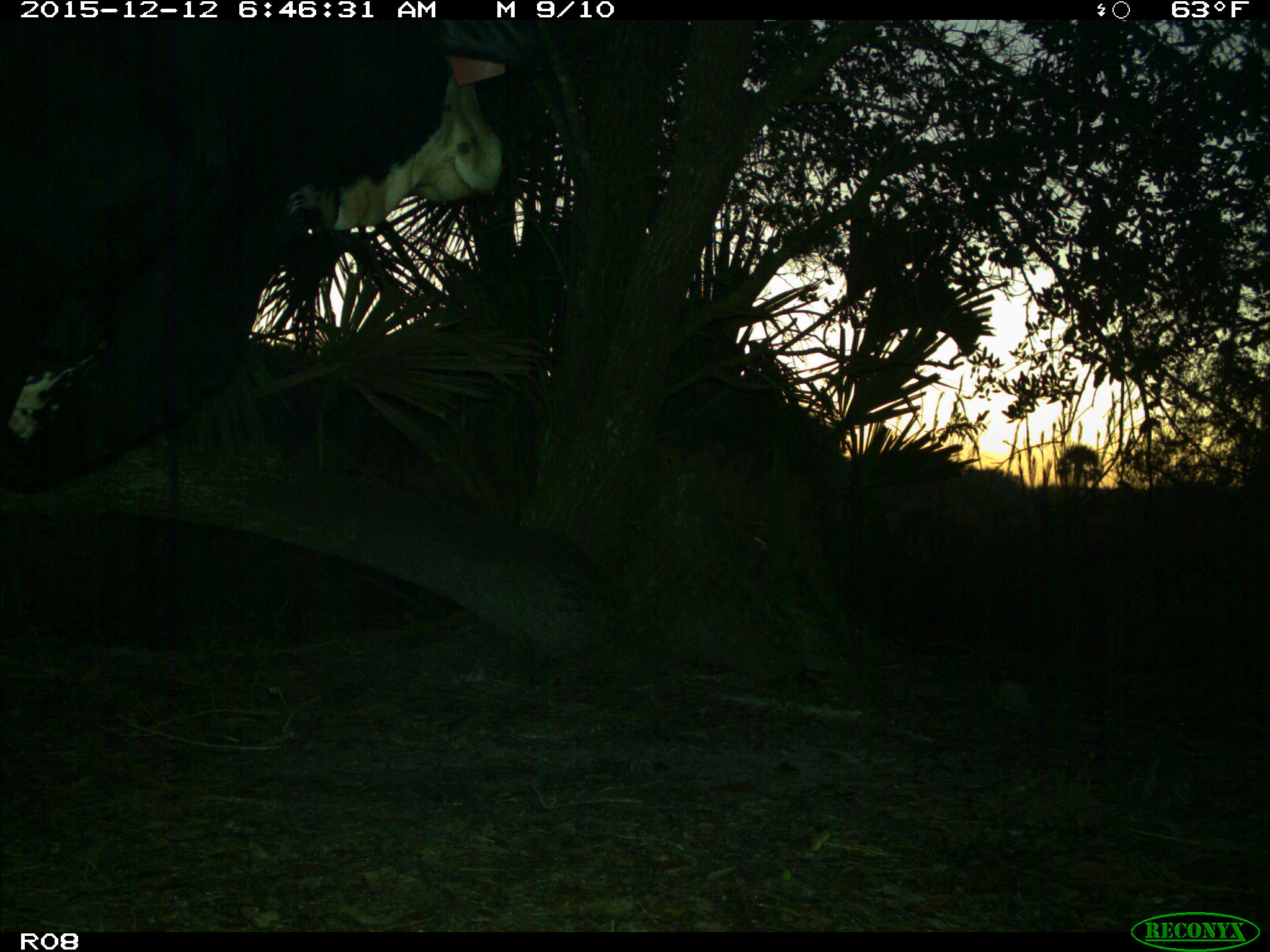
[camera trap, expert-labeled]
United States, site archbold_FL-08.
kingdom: Animalia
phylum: Chordata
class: Mammalia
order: Artiodactyla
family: Bovidae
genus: Bos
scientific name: Bos taurus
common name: domestic cow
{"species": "Bos taurus (domestic cow)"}